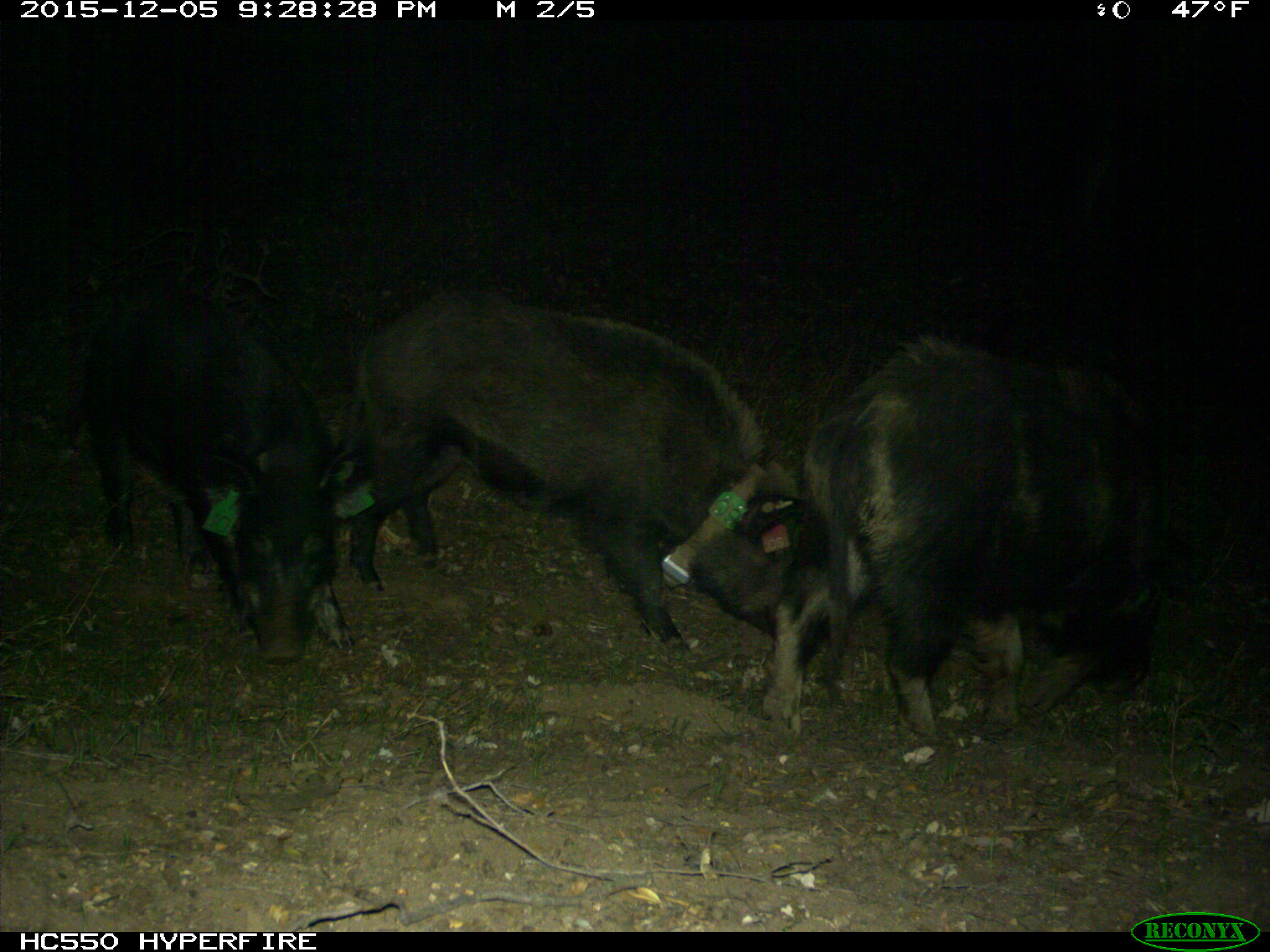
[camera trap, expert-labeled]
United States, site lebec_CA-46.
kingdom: Animalia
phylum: Chordata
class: Mammalia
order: Artiodactyla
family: Suidae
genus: Sus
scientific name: Sus scrofa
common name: wild boar